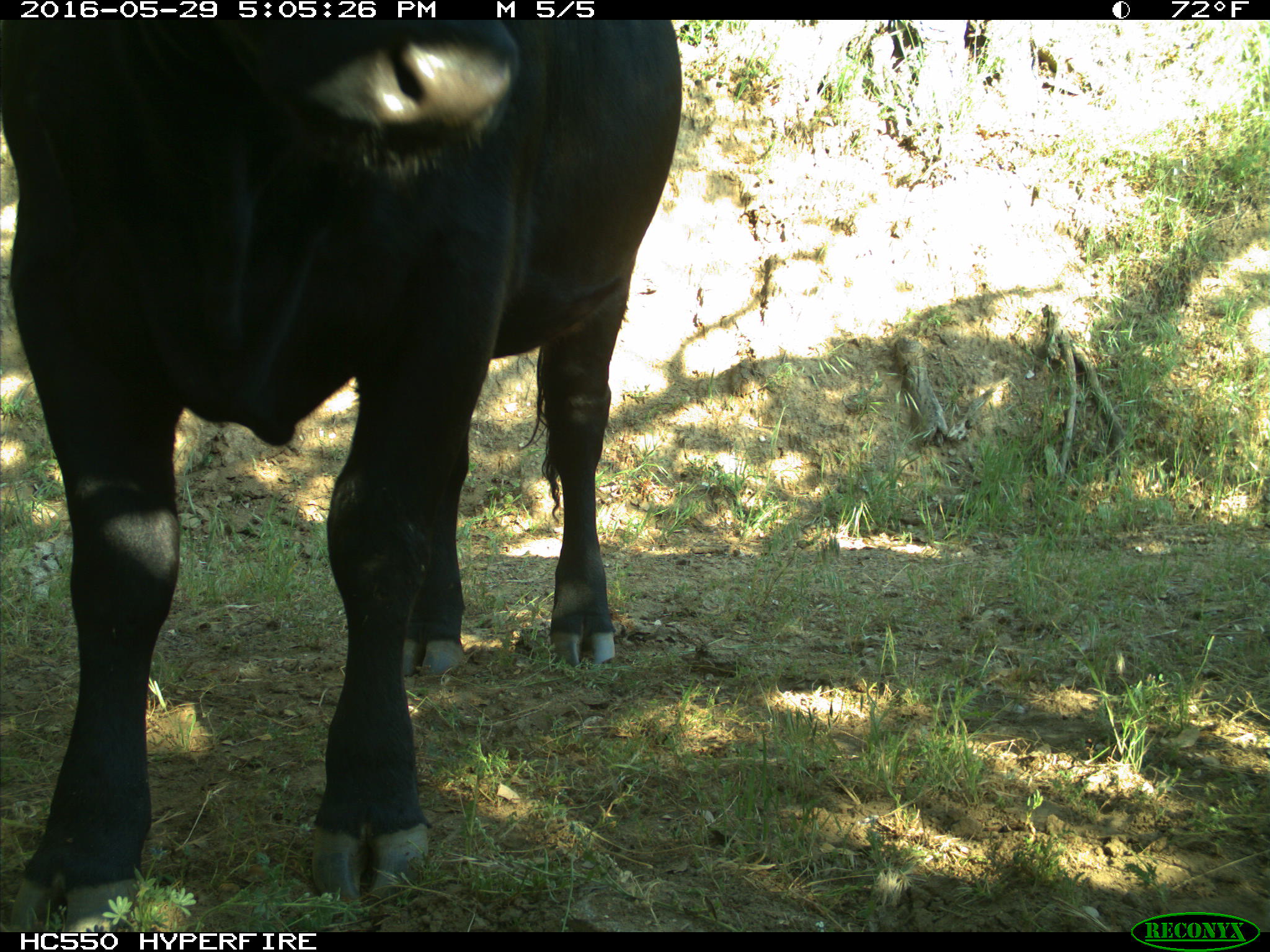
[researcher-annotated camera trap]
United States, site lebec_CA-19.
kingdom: Animalia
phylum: Chordata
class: Mammalia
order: Artiodactyla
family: Bovidae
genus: Bos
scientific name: Bos taurus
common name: domestic cow